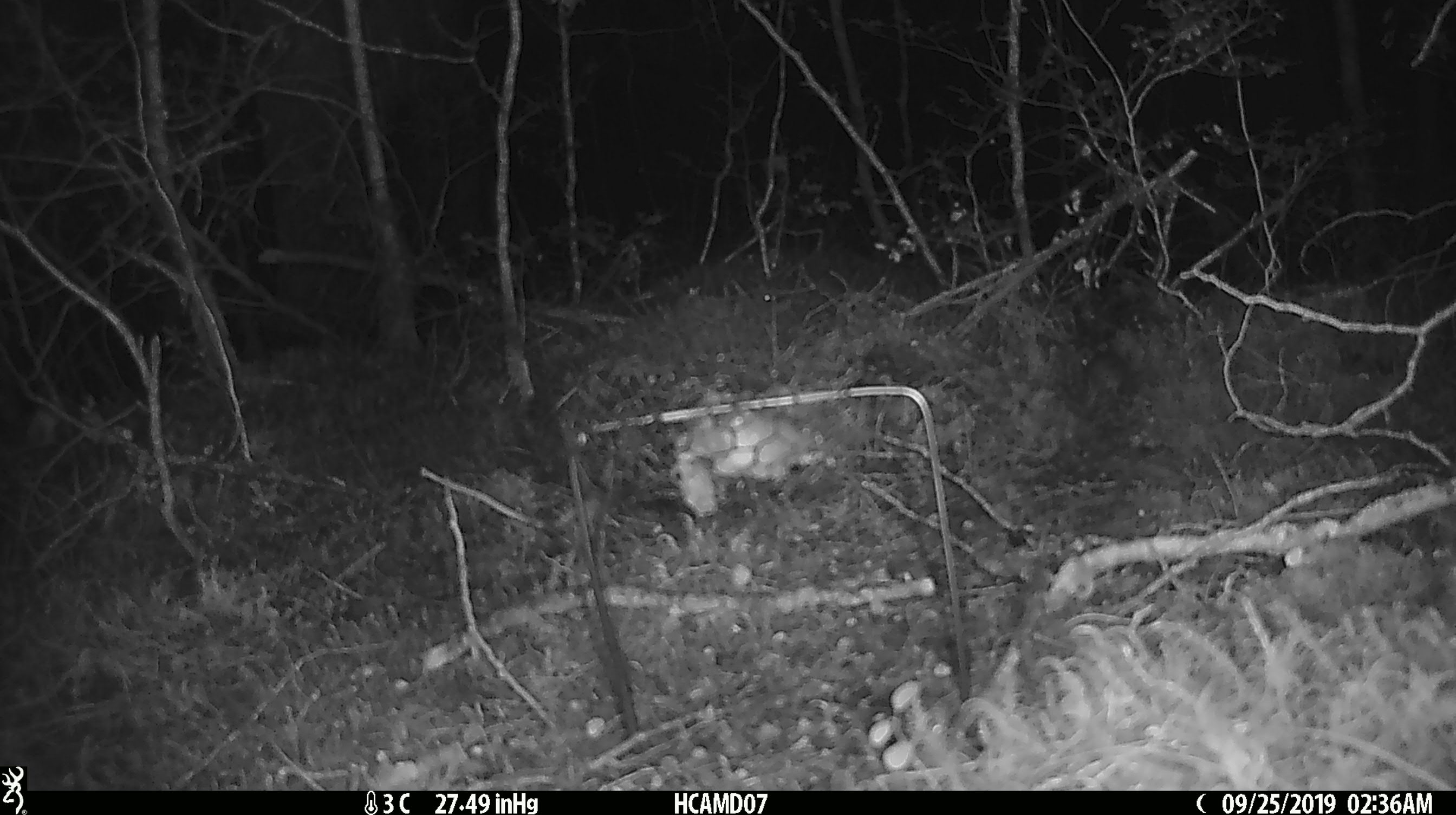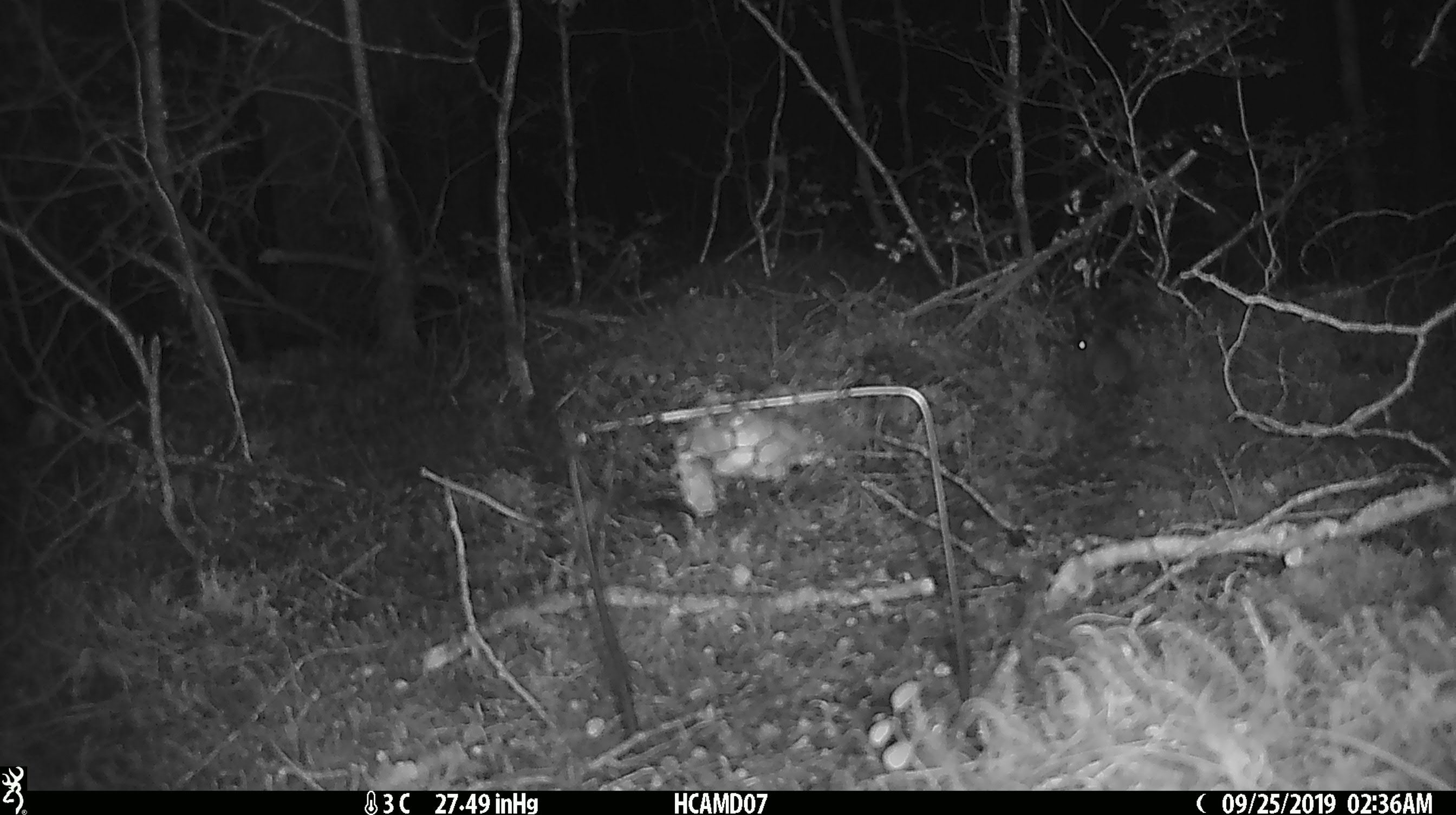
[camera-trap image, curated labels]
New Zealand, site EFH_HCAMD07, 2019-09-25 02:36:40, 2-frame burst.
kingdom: Animalia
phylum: Chordata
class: Mammalia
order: Rodentia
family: Muridae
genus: Mus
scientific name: Mus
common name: mouse